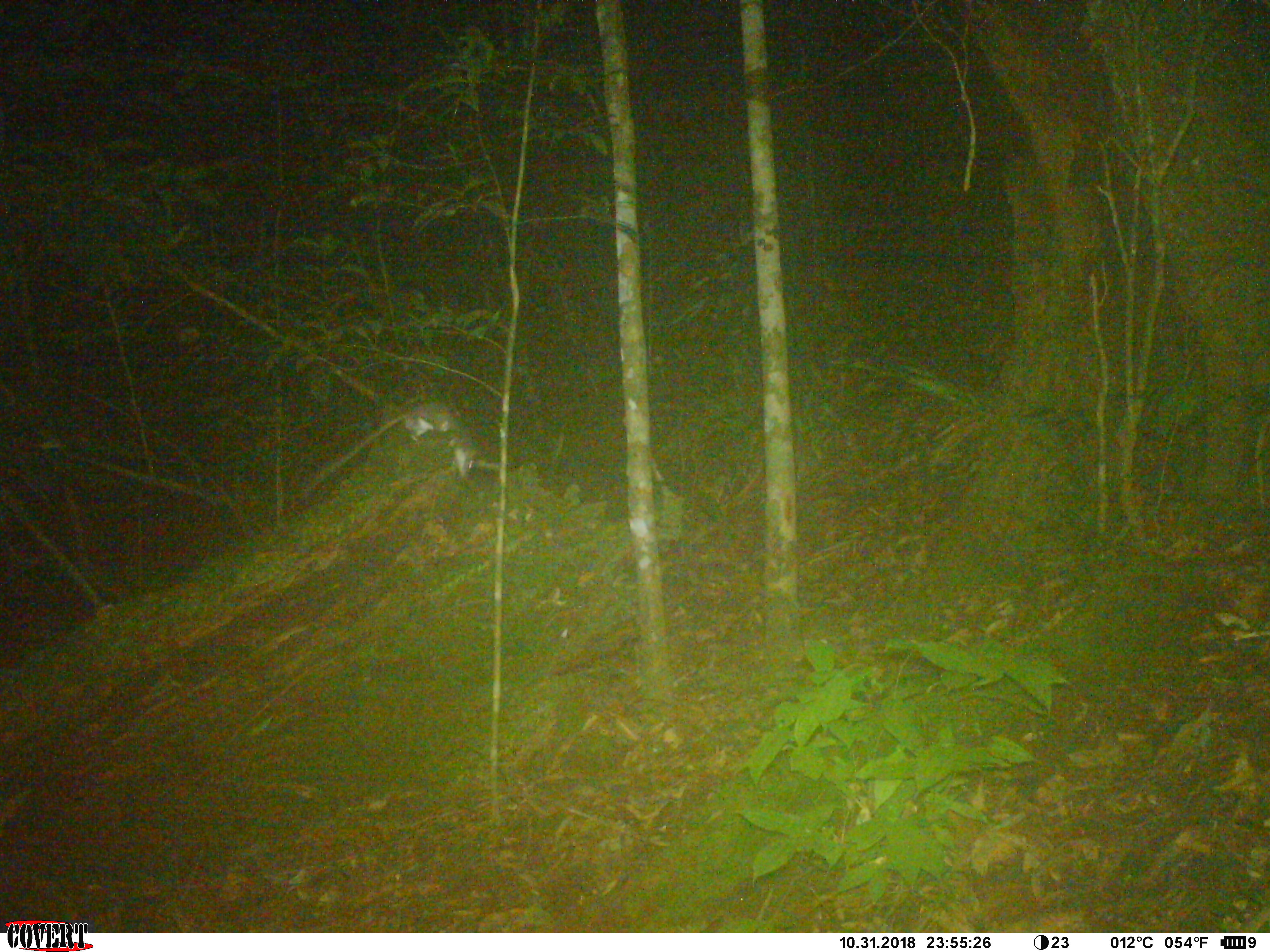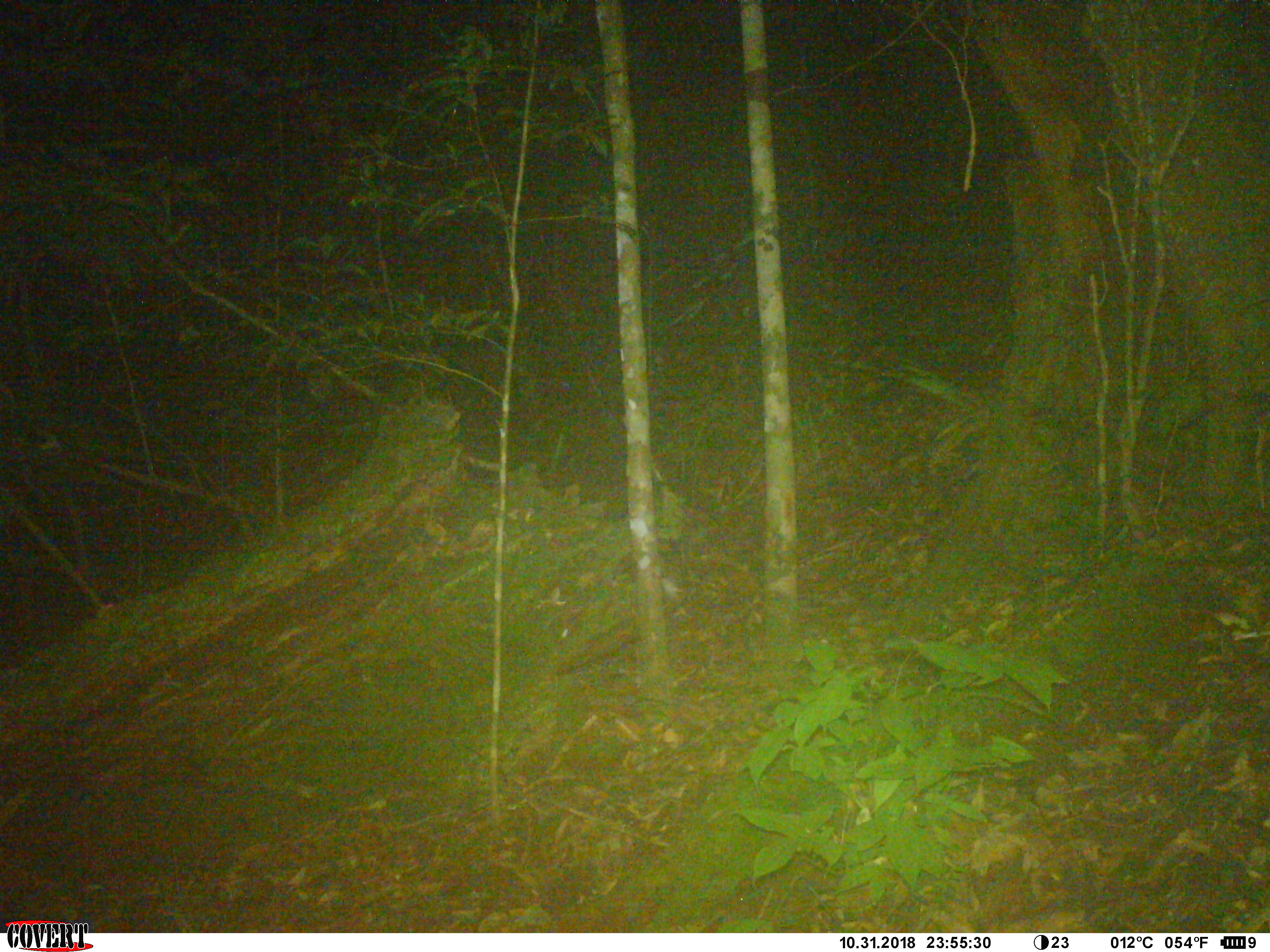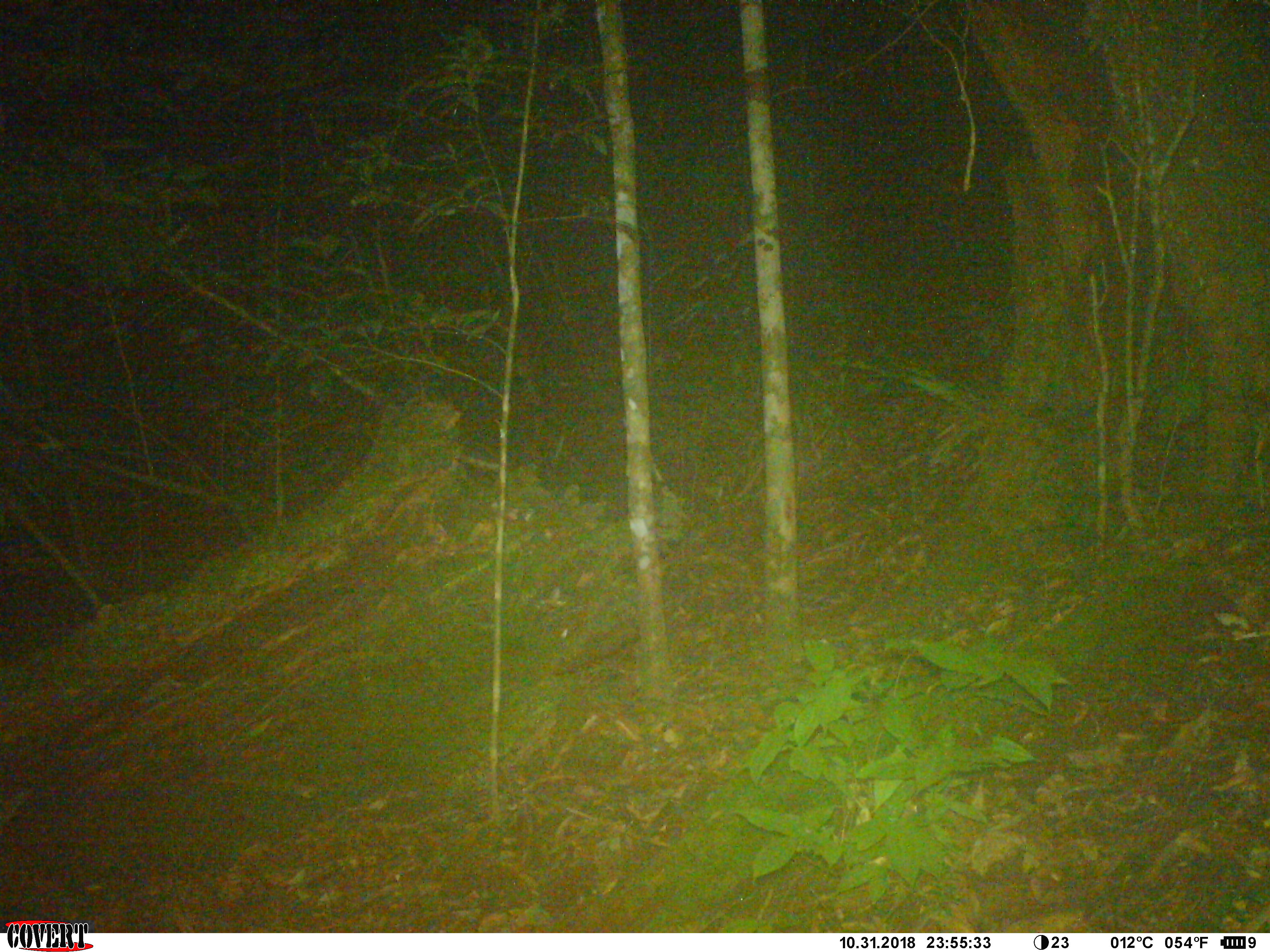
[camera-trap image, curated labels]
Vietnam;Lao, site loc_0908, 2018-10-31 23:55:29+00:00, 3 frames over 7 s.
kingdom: Animalia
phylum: Chordata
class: Mammalia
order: Rodentia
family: Muridae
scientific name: Muridae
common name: old-world mice and rats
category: unidentified murid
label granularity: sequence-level